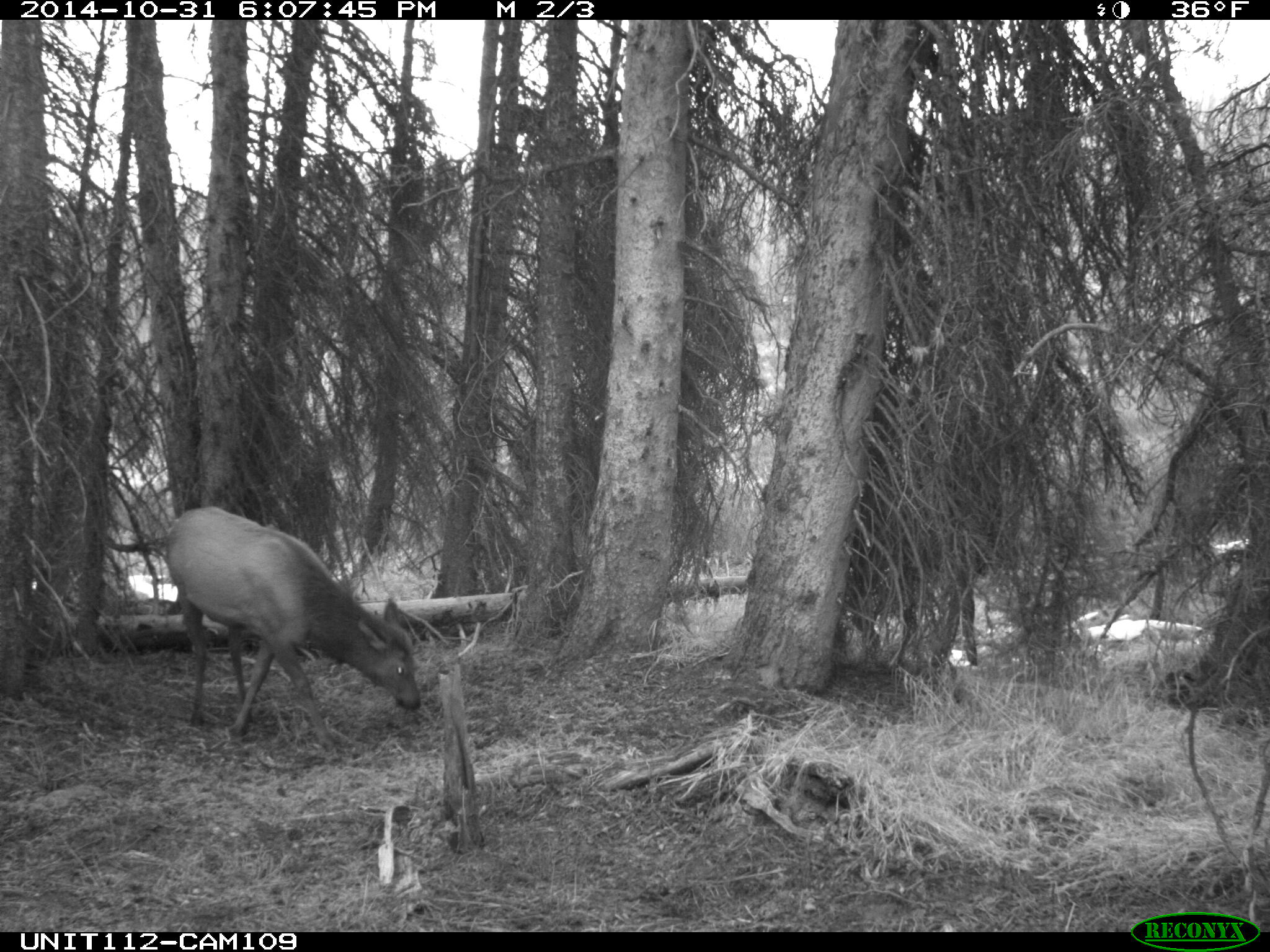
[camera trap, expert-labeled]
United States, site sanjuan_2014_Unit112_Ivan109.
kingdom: Animalia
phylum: Chordata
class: Mammalia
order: Artiodactyla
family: Cervidae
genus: Cervus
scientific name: Cervus elaphus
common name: red deer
Cervus elaphus (red deer).